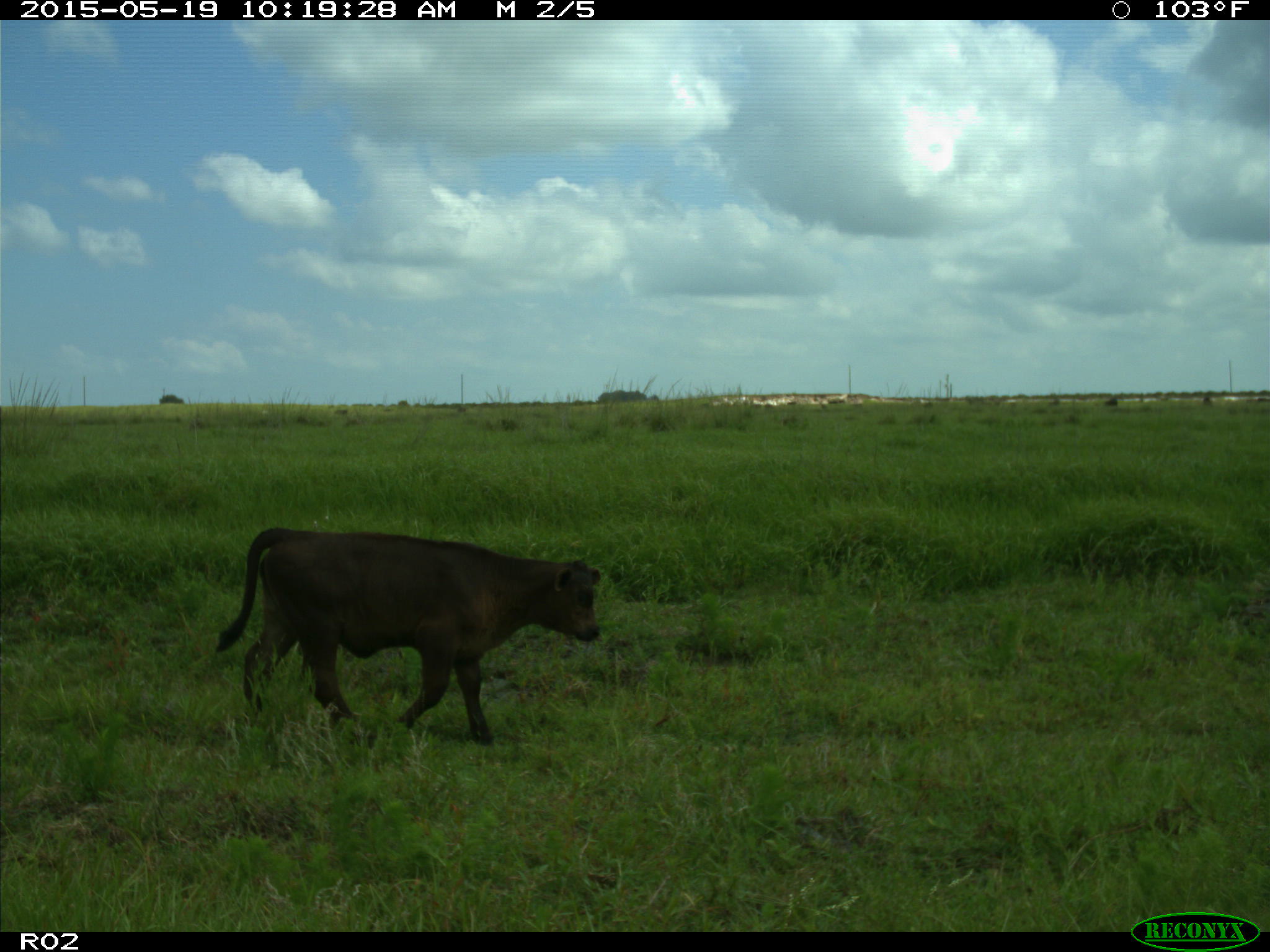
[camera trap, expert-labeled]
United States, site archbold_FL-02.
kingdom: Animalia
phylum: Chordata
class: Mammalia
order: Artiodactyla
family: Bovidae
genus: Bos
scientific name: Bos taurus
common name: domestic cow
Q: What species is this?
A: Bos taurus (domestic cow).